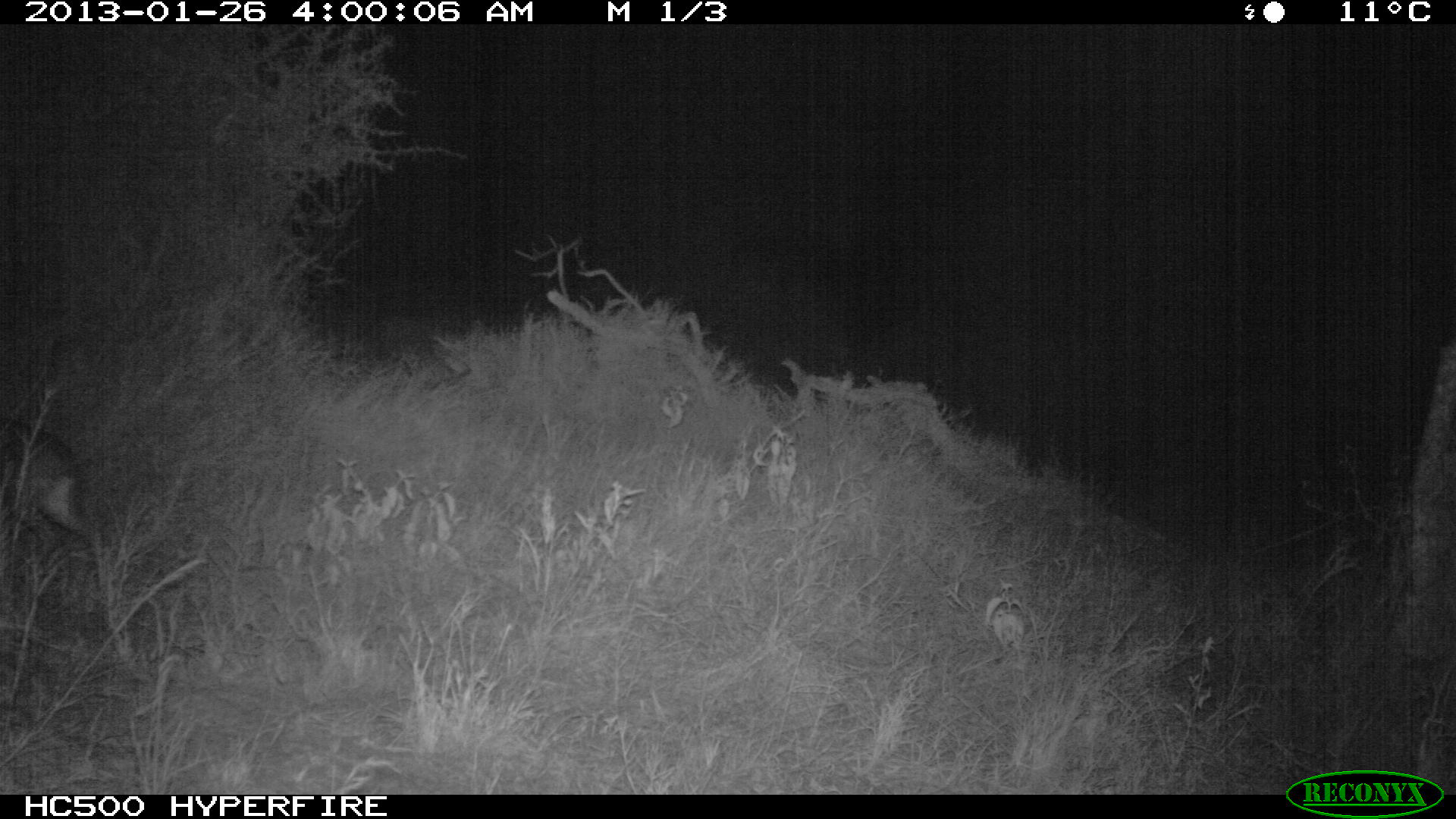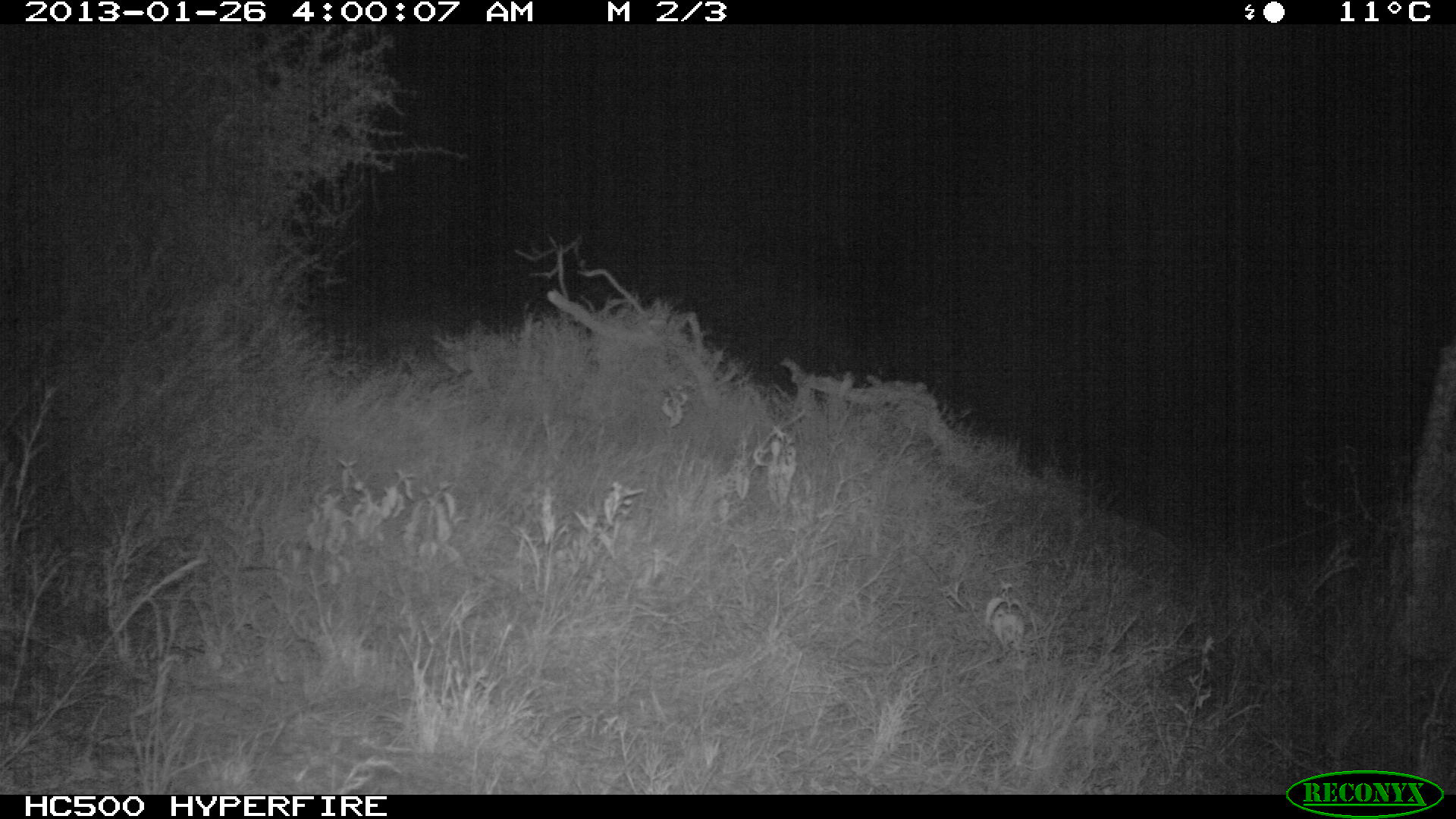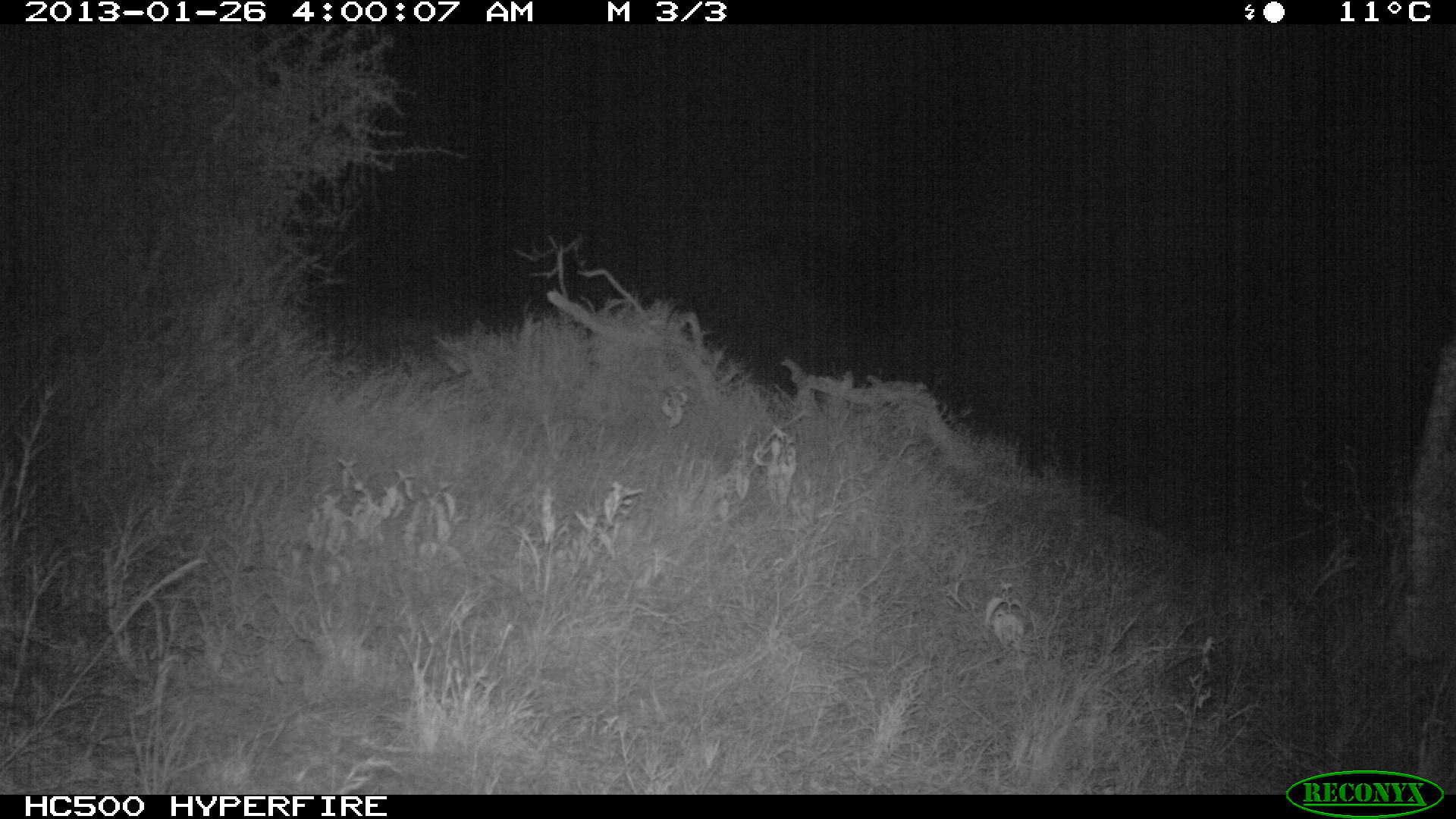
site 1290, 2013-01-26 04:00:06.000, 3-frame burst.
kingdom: Animalia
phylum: Chordata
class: Mammalia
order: Artiodactyla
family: Bovidae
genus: Madoqua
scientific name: Madoqua guentheri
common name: günther's dik-dik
Madoqua guentheri (günther's dik-dik), count 1.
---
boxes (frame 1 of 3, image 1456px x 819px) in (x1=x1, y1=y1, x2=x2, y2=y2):
madoqua guentheri: (x1=0, y1=416, x2=111, y2=588)